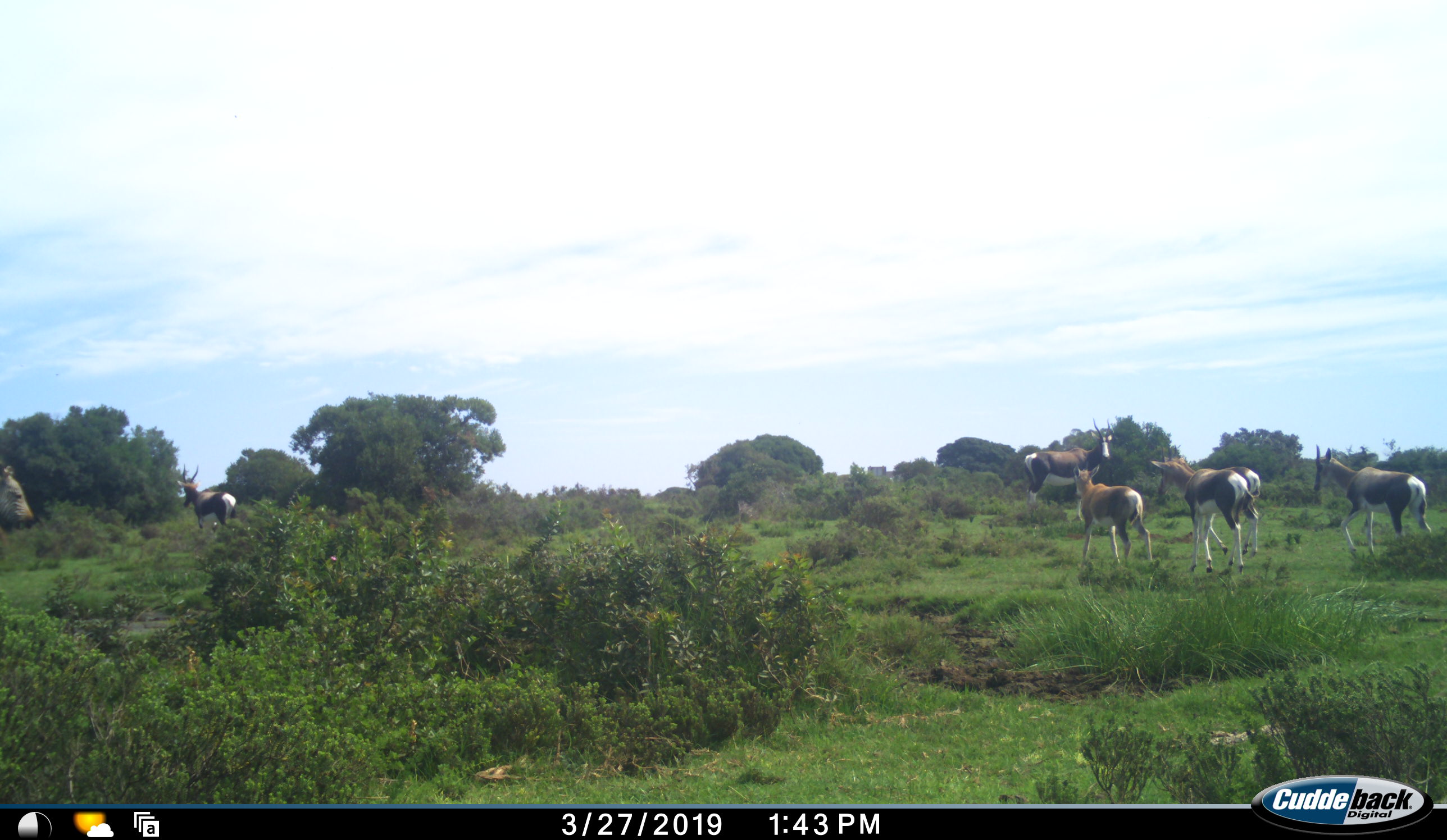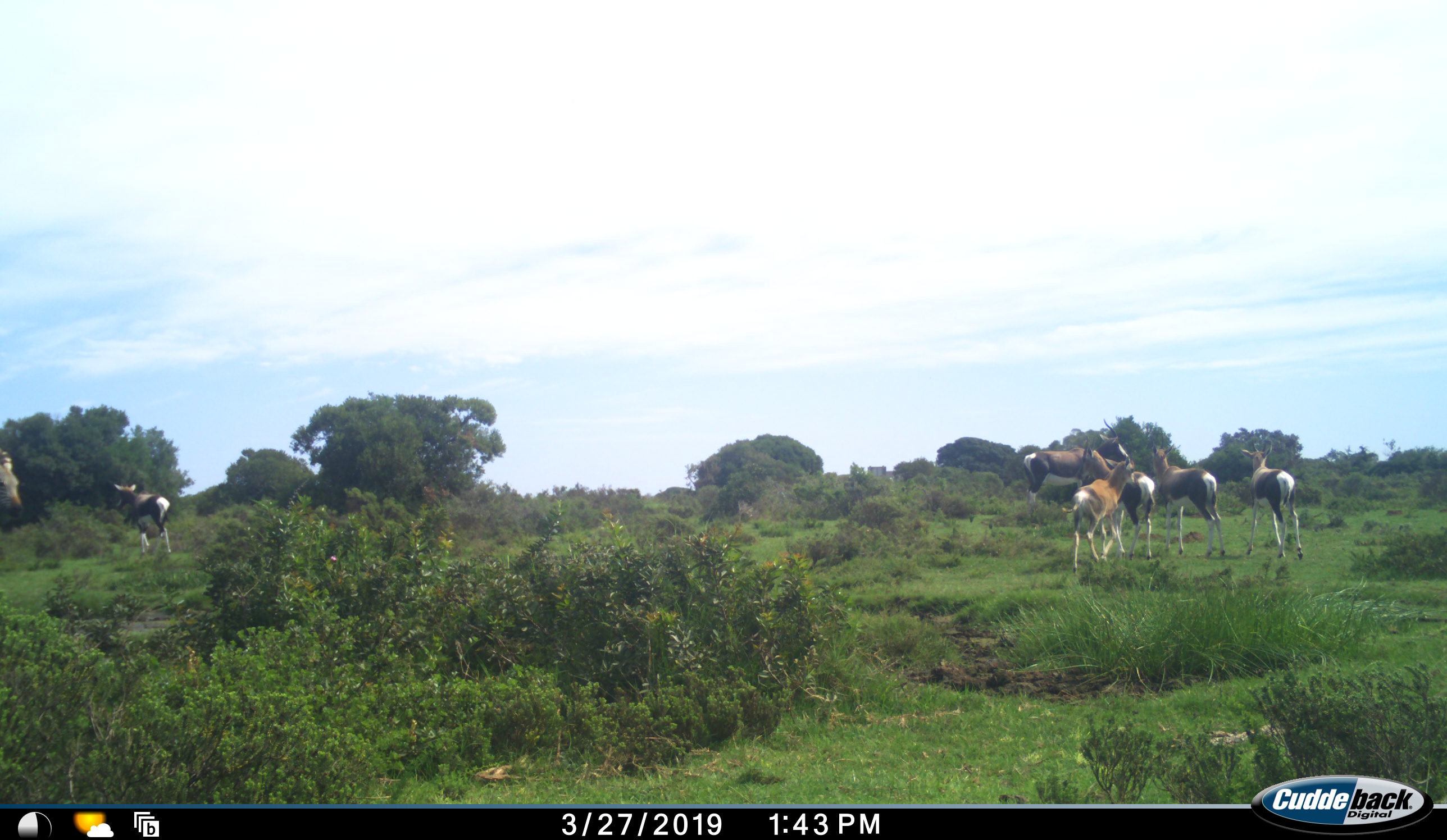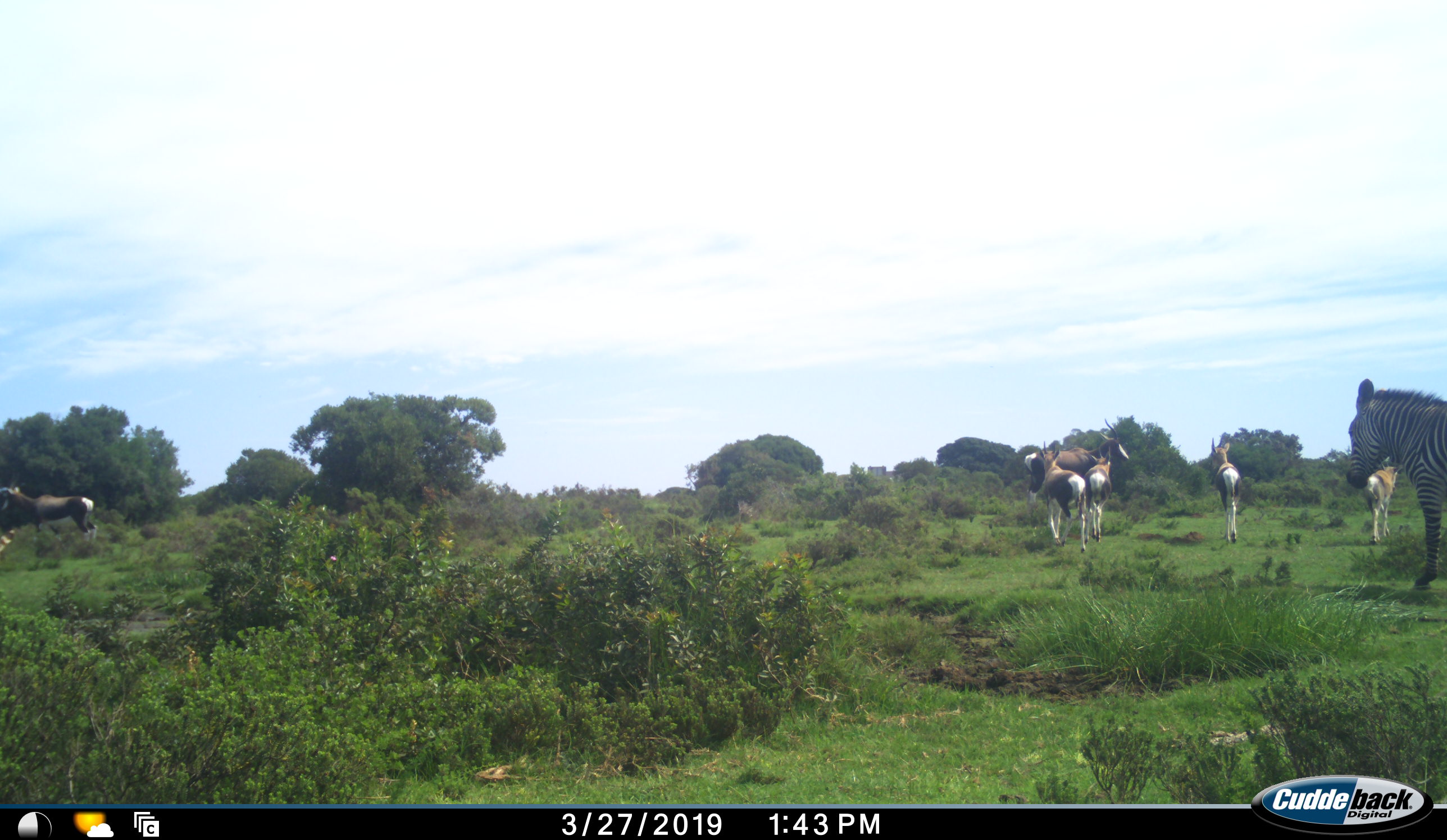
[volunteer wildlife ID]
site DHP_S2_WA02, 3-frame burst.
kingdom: Animalia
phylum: Chordata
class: Mammalia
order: Artiodactyla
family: Bovidae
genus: Damaliscus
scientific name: Damaliscus pygargus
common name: bontebok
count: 6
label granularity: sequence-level